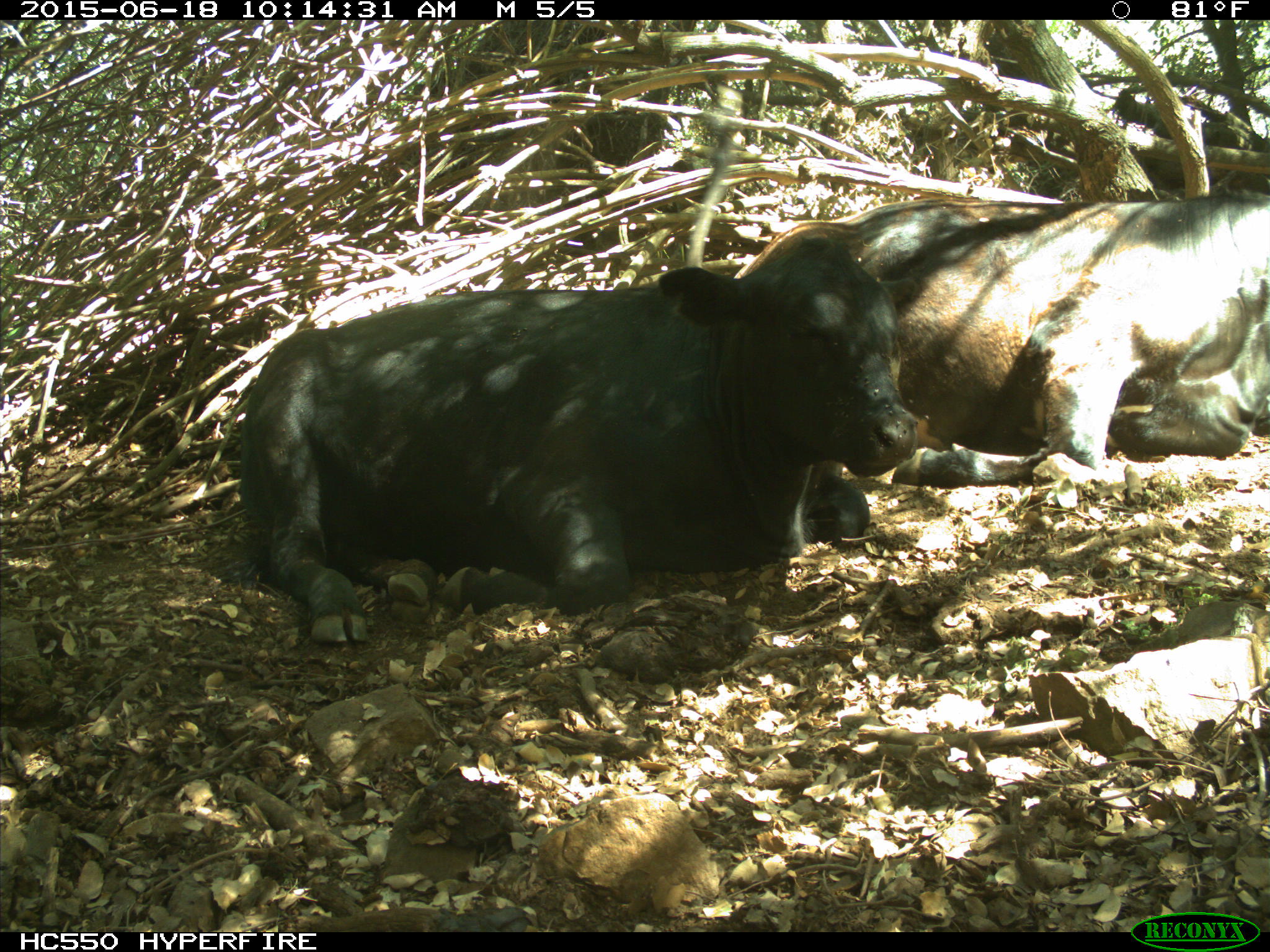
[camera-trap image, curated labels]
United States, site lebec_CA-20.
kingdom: Animalia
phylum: Chordata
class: Mammalia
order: Artiodactyla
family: Bovidae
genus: Bos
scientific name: Bos taurus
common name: domestic cow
Bos taurus (domestic cow).